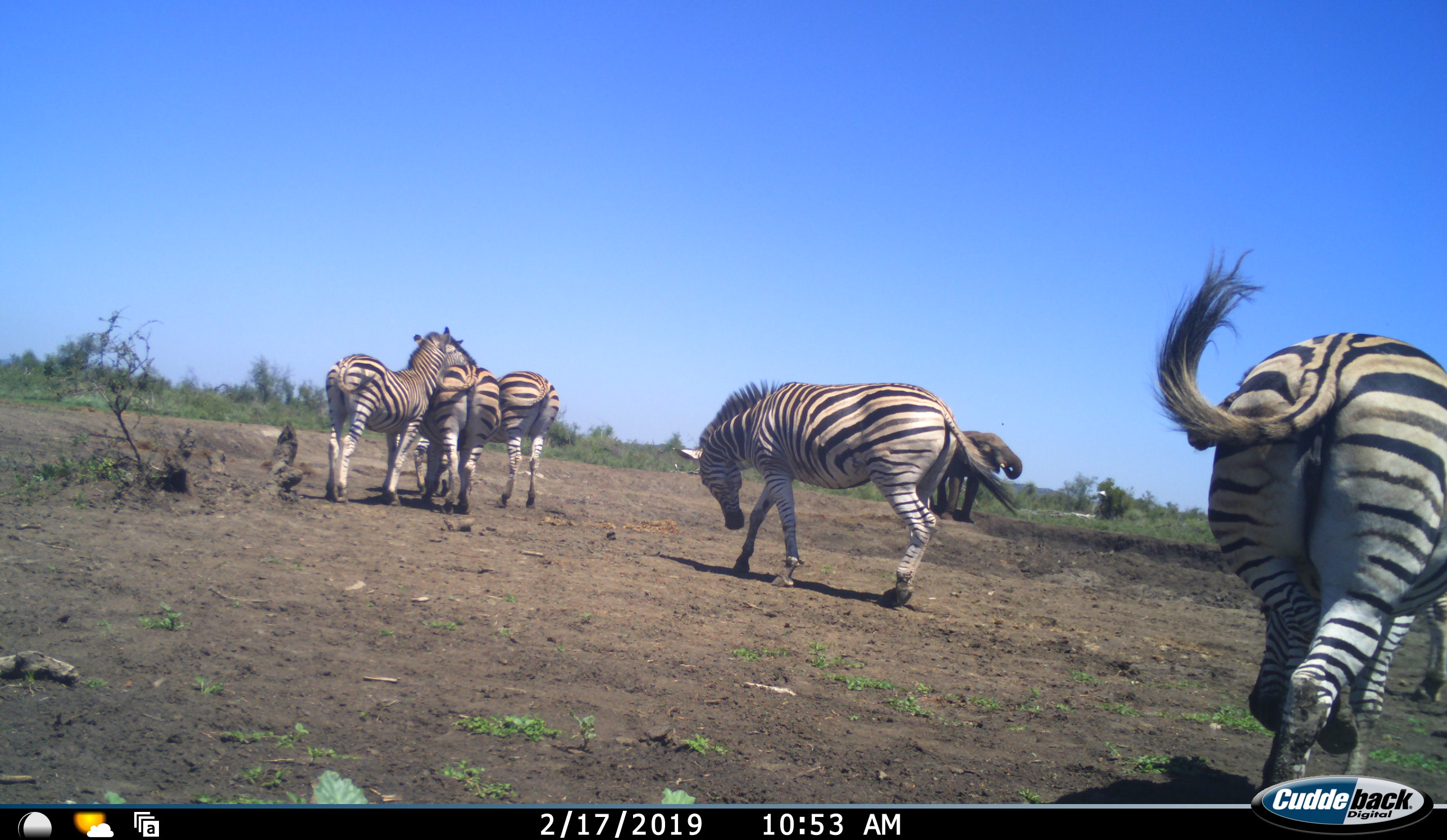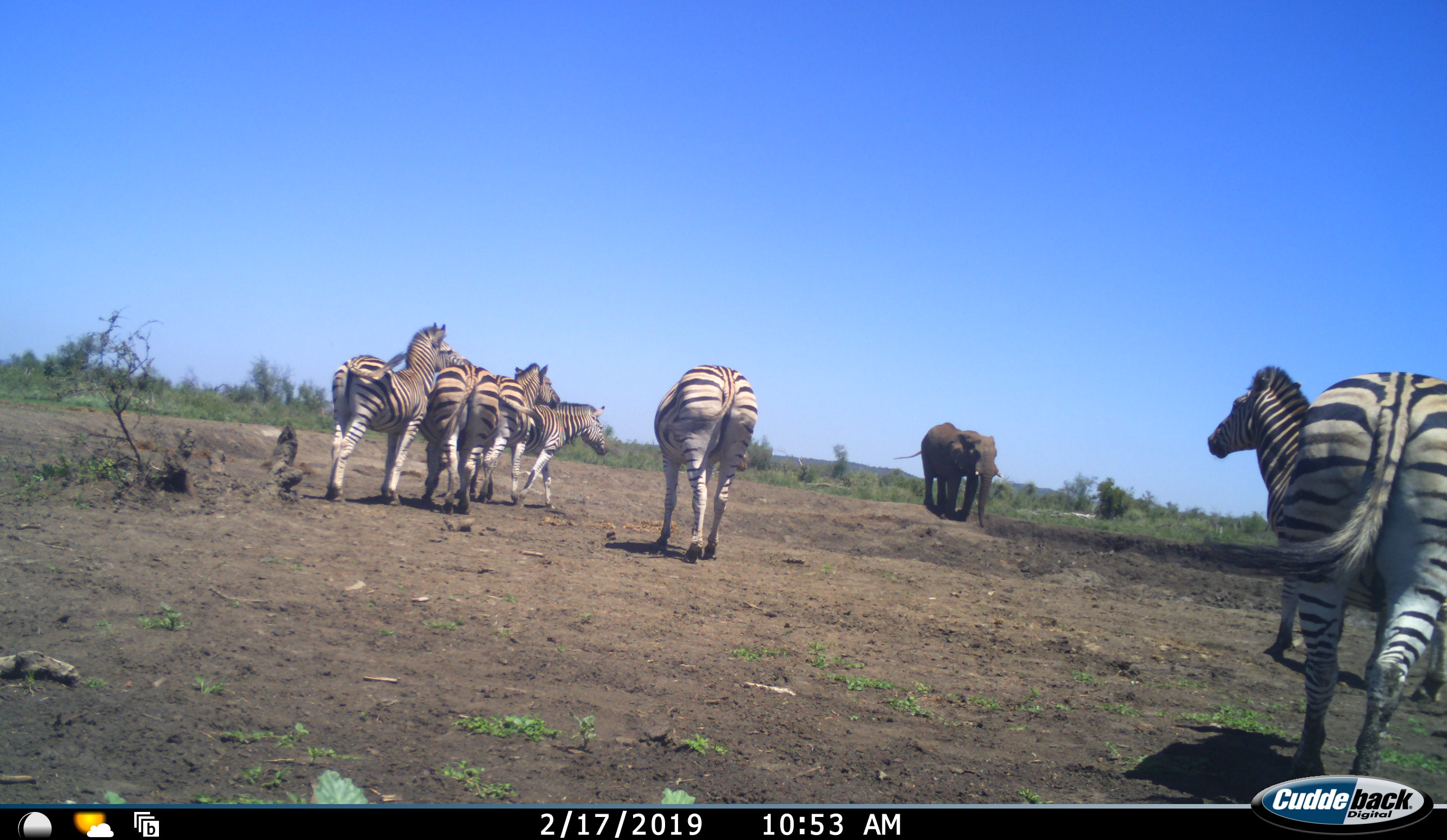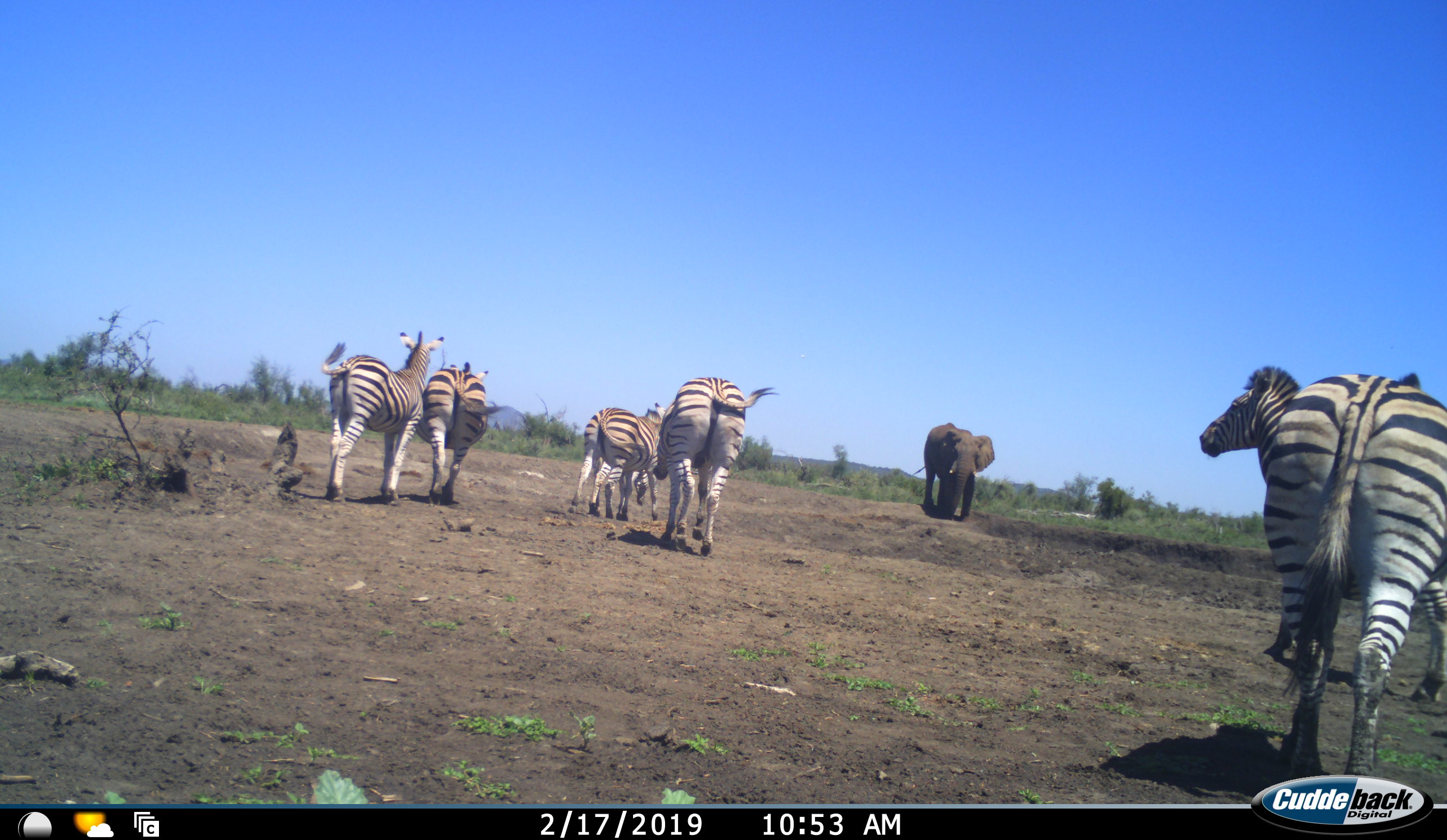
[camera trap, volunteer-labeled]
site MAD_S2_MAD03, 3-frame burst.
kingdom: Animalia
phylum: Chordata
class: Mammalia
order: Proboscidea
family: Elephantidae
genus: Loxodonta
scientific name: Loxodonta africana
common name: african bush elephant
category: elephant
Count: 1.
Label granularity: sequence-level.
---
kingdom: Animalia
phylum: Chordata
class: Mammalia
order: Perissodactyla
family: Equidae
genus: Equus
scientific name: Equus quagga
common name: plains zebra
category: zebraplains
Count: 7.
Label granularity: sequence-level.